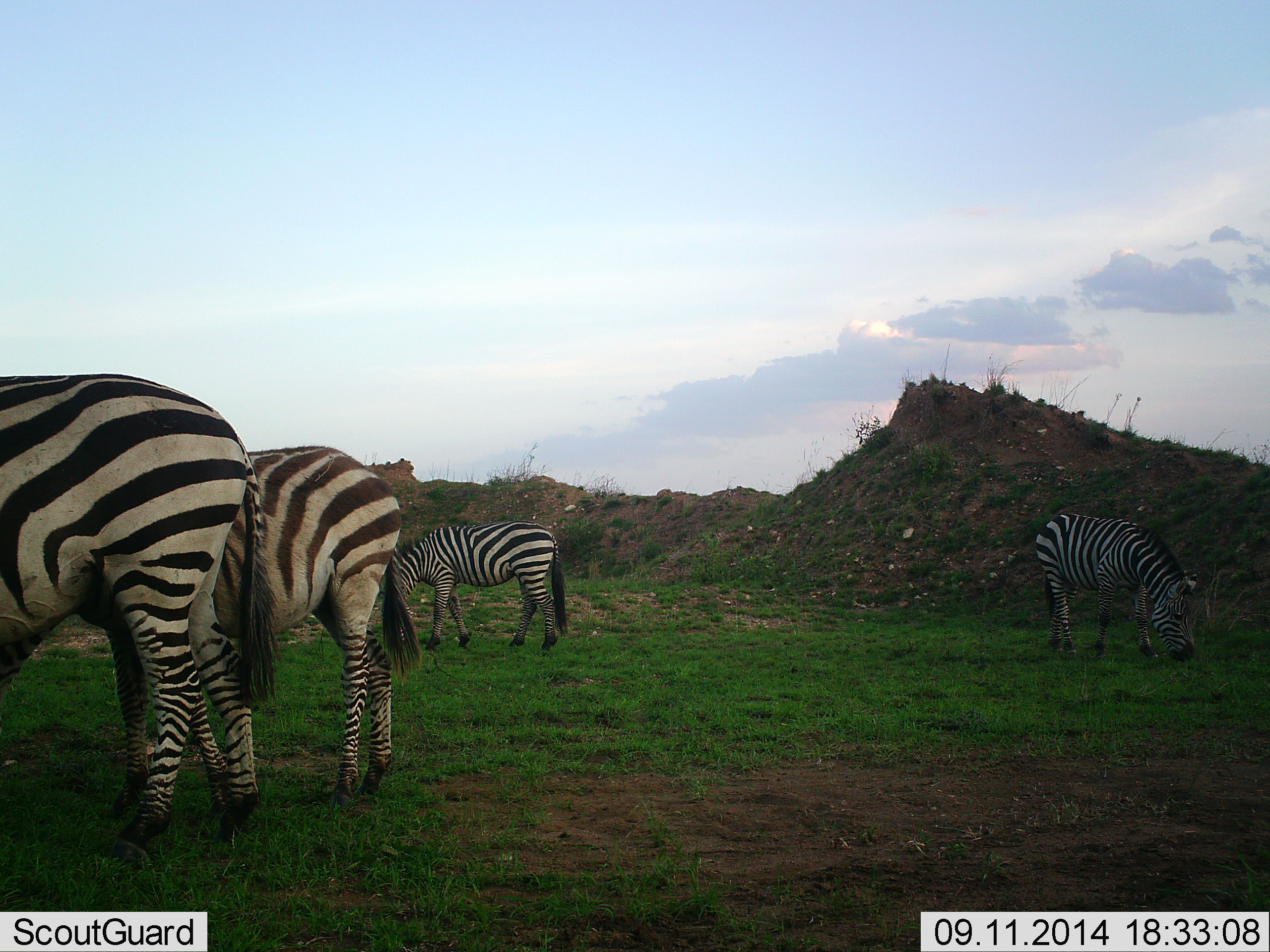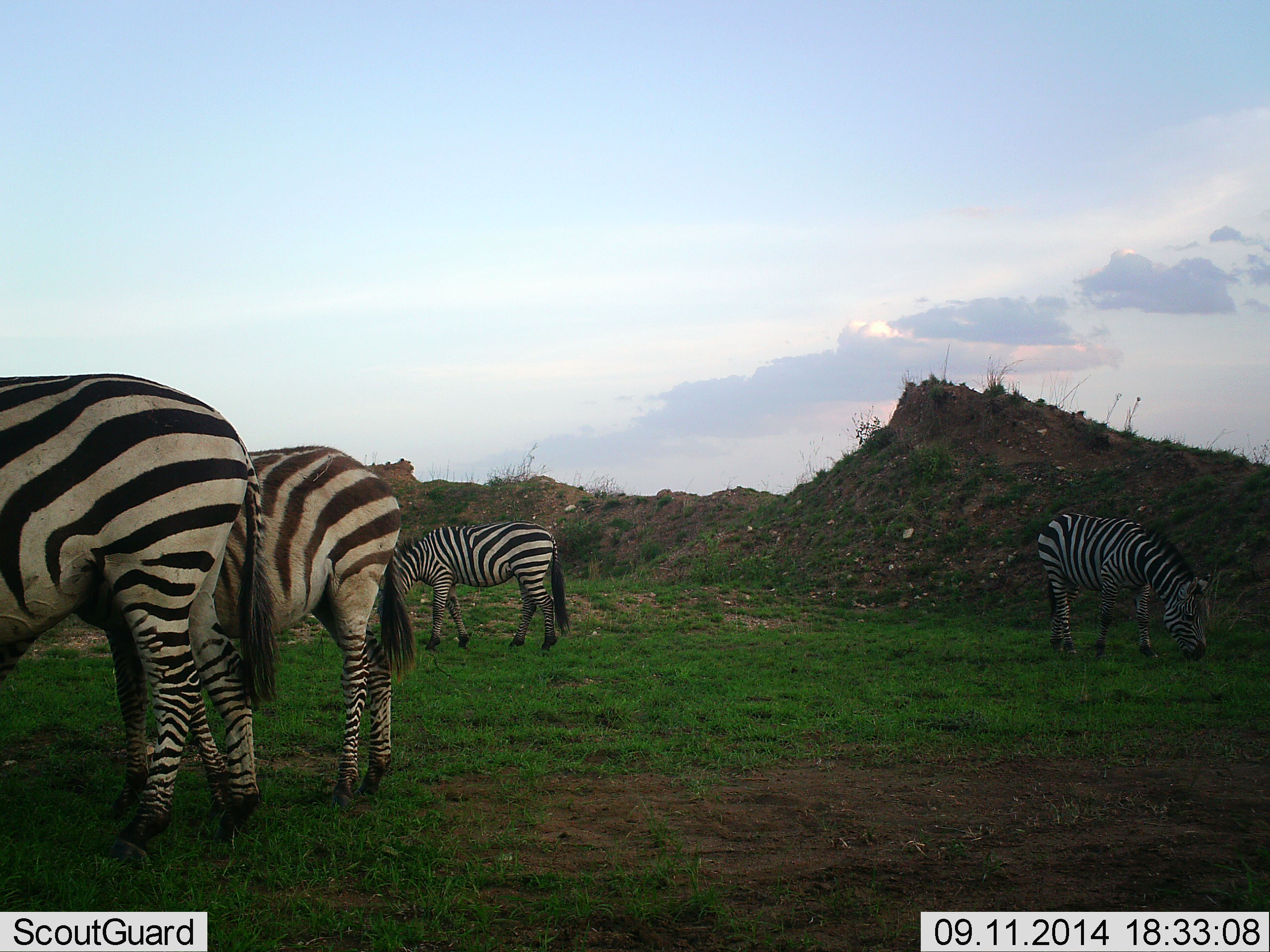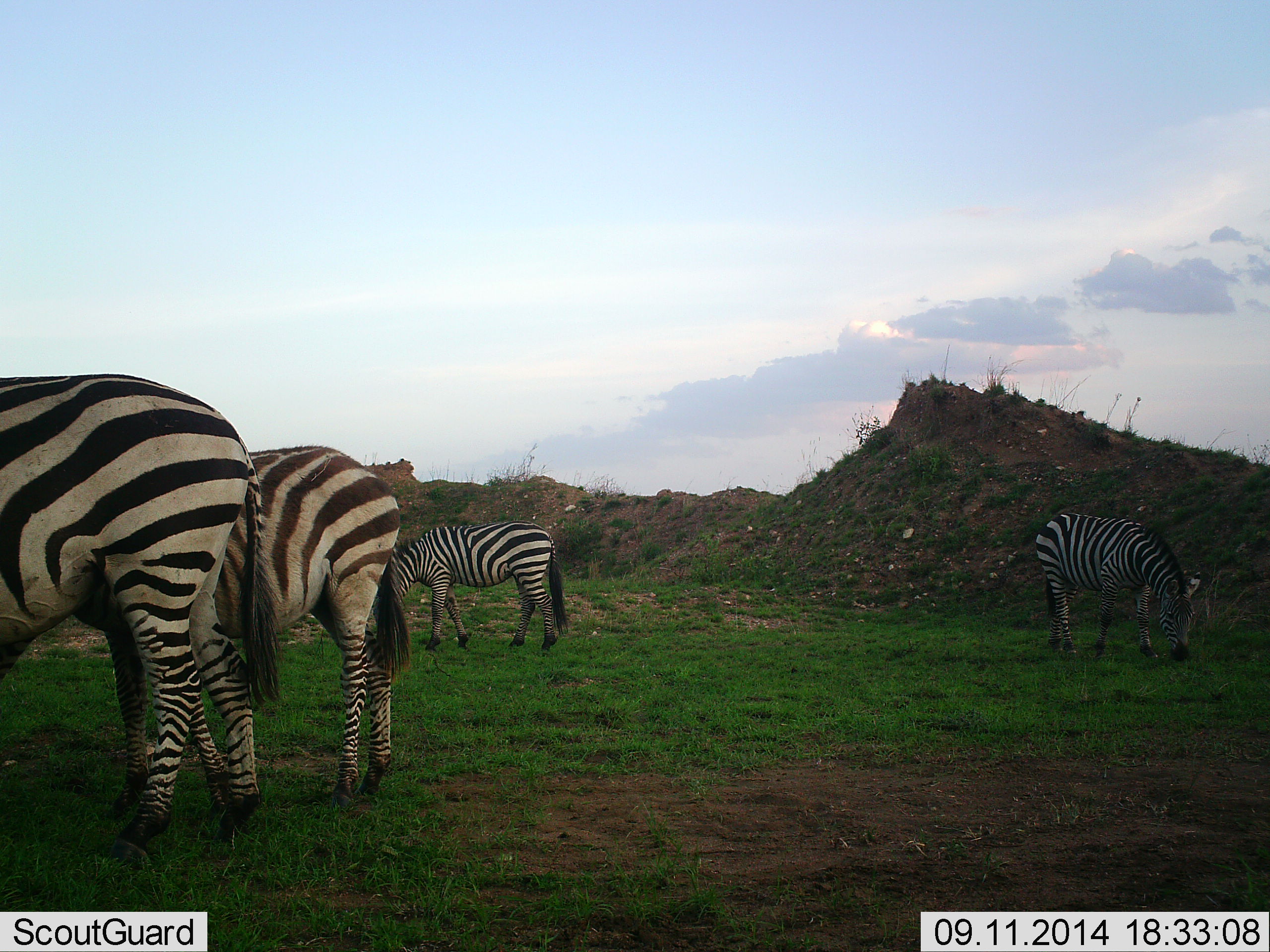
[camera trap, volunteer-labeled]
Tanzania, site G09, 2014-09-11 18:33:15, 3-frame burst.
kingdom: Animalia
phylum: Chordata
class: Mammalia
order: Perissodactyla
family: Equidae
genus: Equus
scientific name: Equus quagga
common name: plains zebra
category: zebra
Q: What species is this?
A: Zebra (plains zebra) (Equus quagga).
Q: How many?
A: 4.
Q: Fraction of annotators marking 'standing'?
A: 30%.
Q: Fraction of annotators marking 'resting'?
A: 0%.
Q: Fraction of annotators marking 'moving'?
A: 0%.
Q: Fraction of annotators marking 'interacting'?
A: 0%.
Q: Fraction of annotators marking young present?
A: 10%.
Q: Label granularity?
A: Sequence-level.